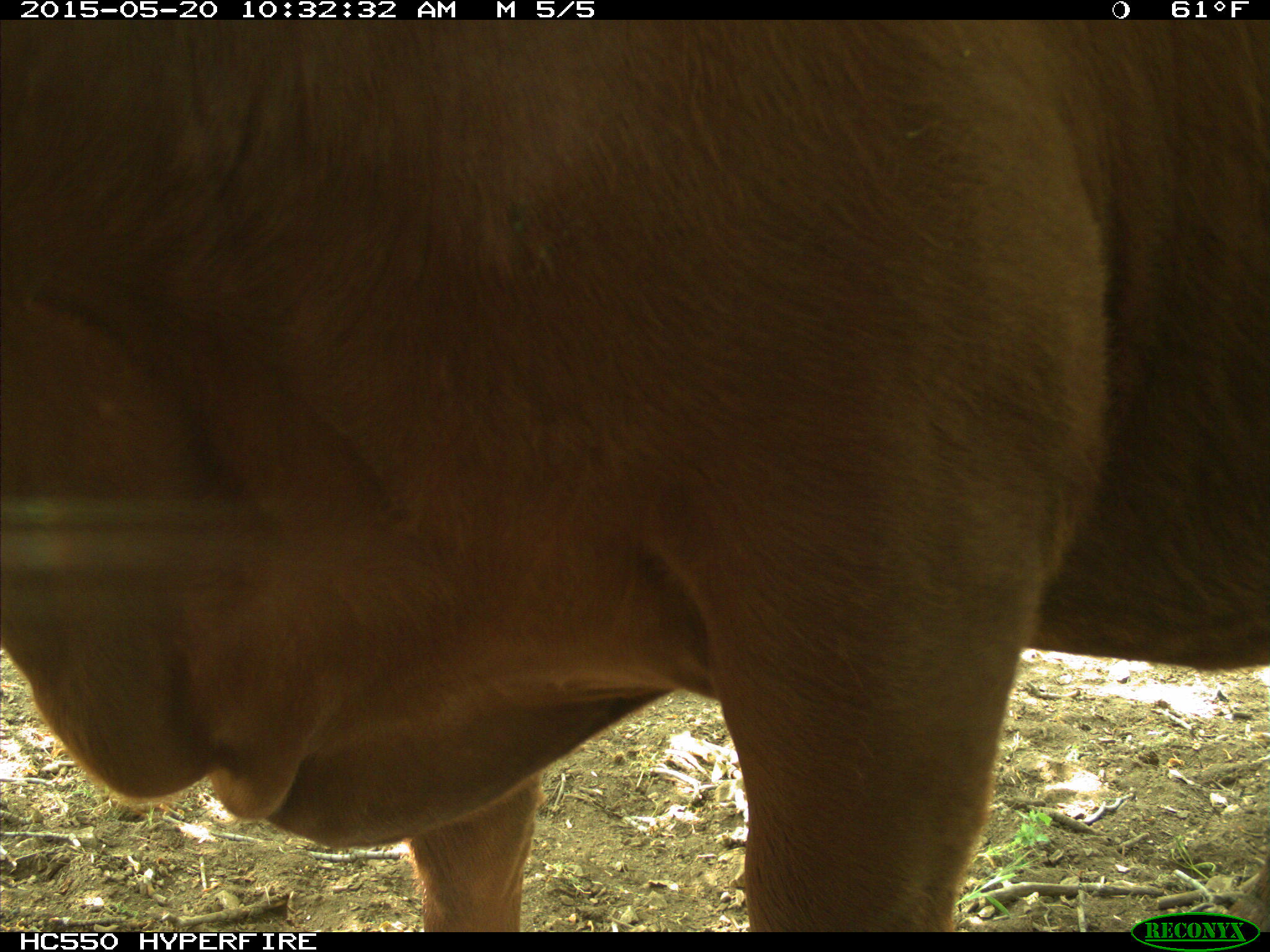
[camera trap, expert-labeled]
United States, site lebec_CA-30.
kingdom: Animalia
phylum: Chordata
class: Mammalia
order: Artiodactyla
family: Bovidae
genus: Bos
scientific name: Bos taurus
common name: domestic cow